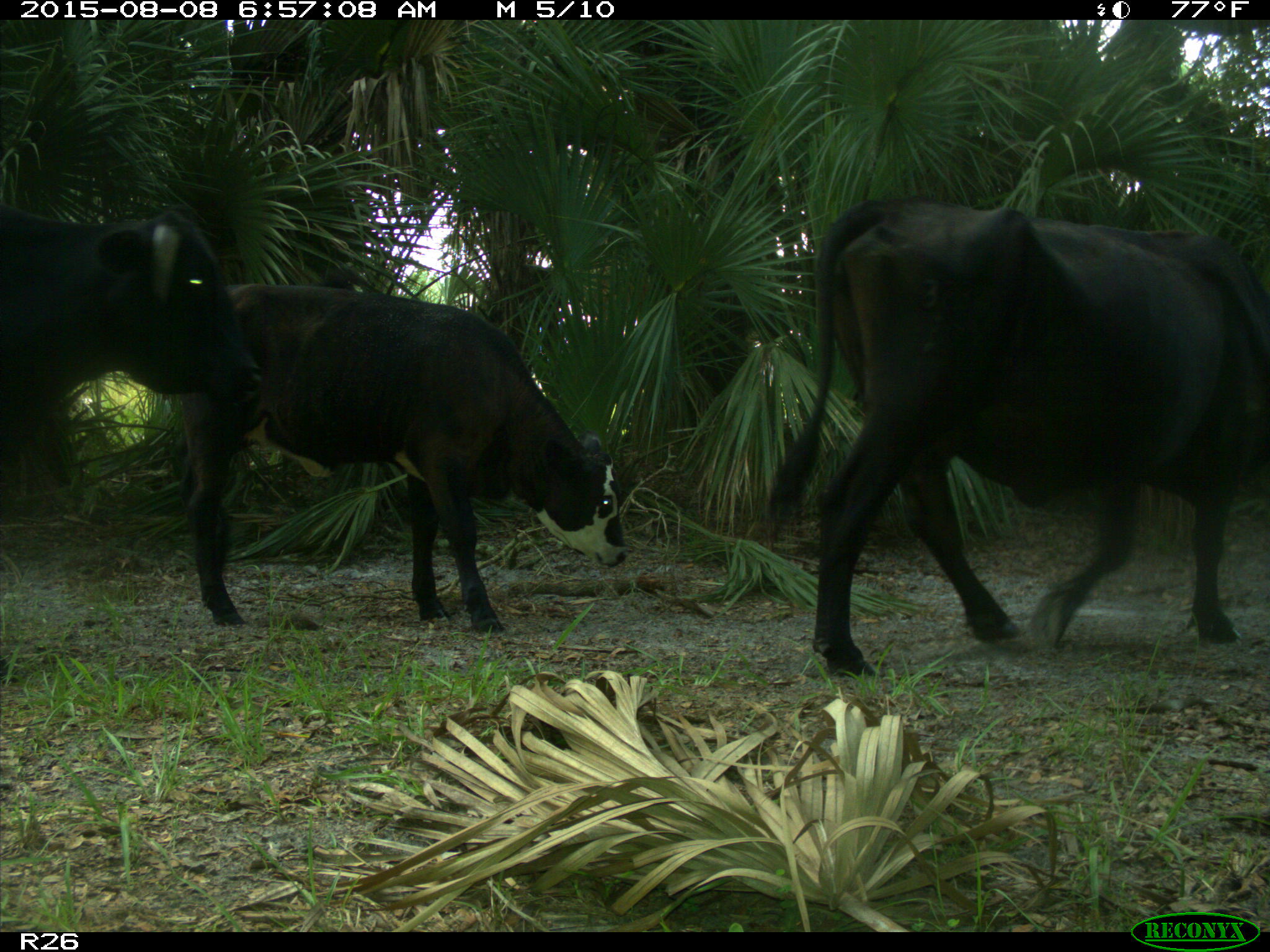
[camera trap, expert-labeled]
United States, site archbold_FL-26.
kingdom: Animalia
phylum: Chordata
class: Mammalia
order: Artiodactyla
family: Bovidae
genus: Bos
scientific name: Bos taurus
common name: domestic cow